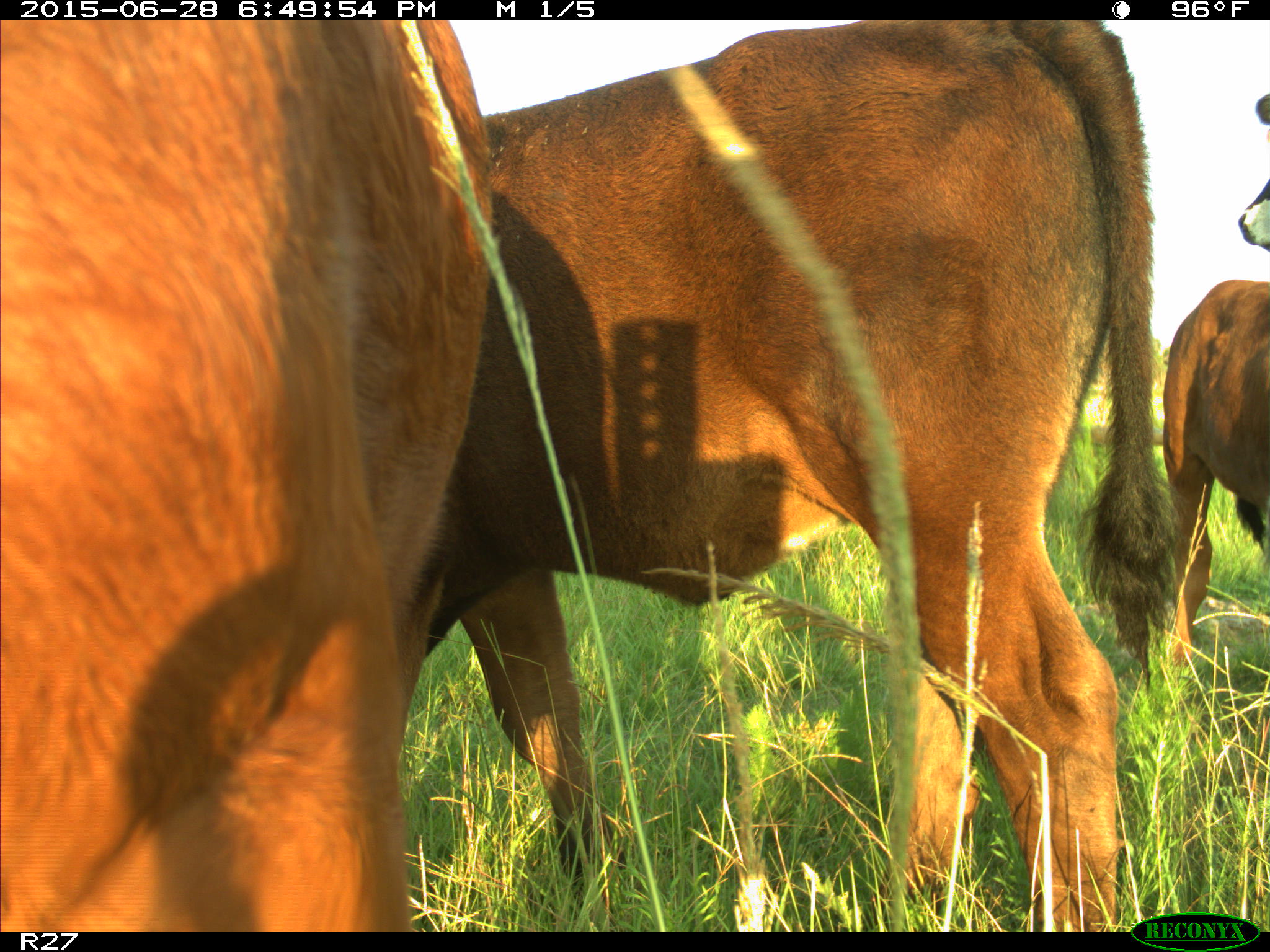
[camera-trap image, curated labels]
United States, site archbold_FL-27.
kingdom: Animalia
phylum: Chordata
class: Mammalia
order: Artiodactyla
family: Bovidae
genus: Bos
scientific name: Bos taurus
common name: domestic cow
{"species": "Bos taurus (domestic cow)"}